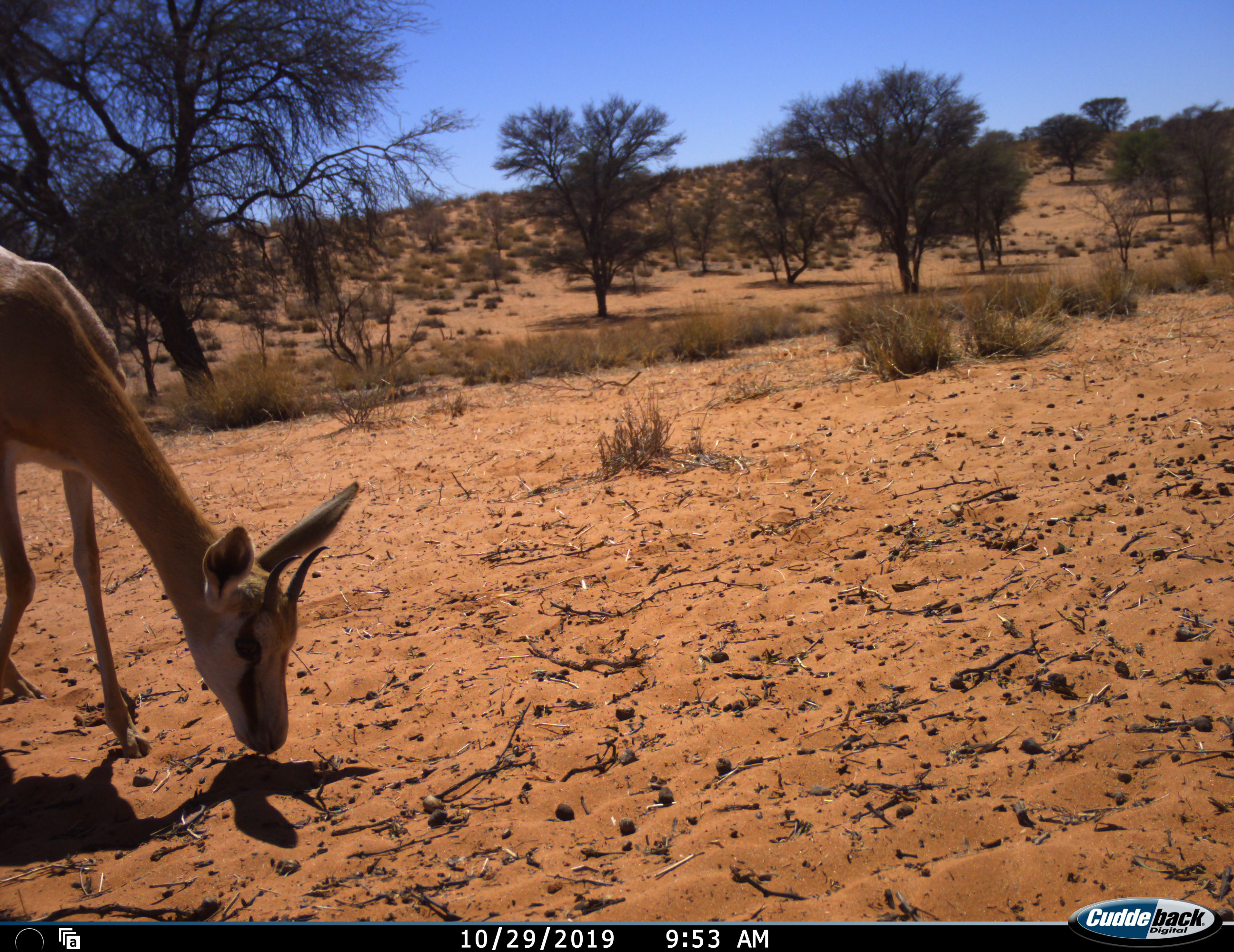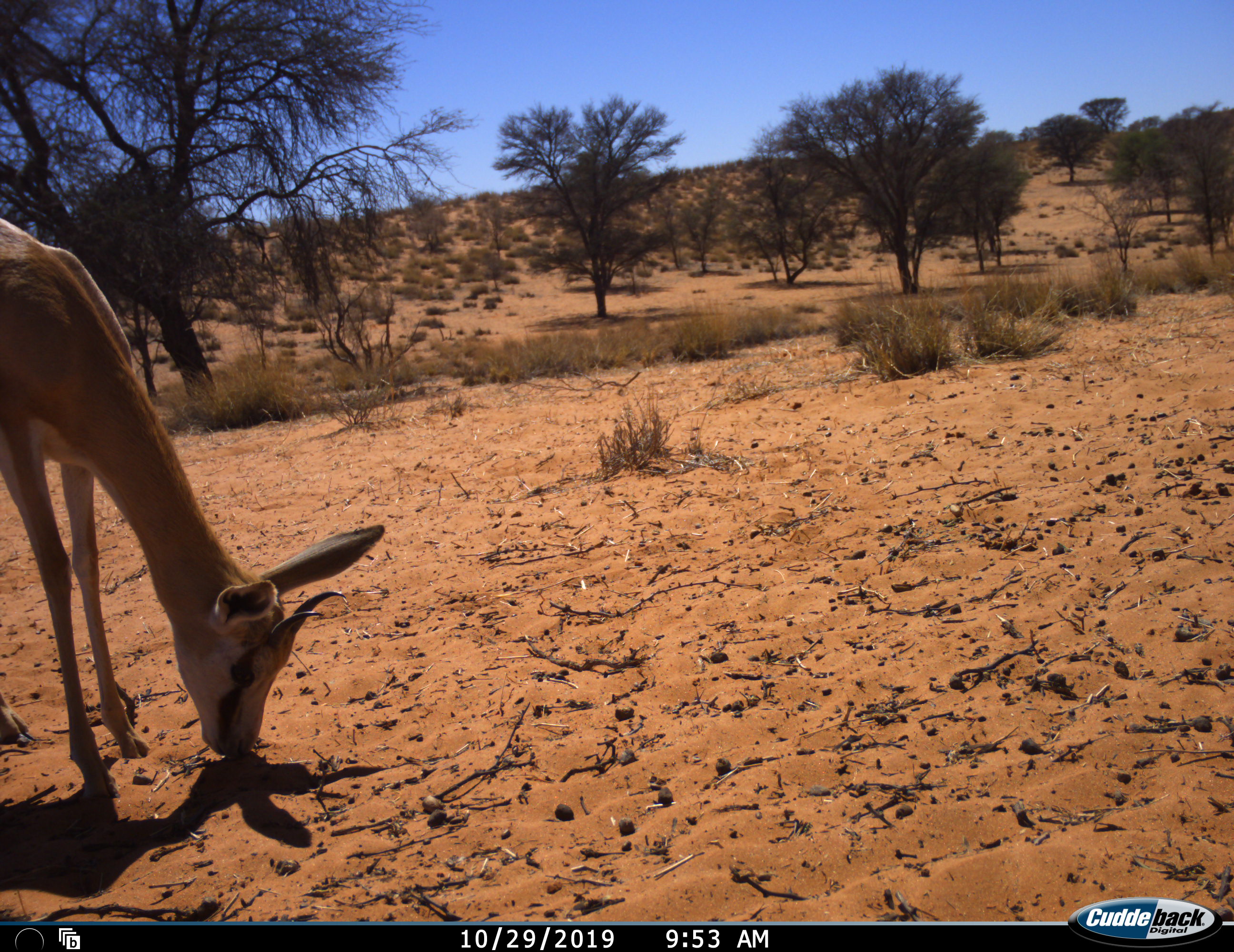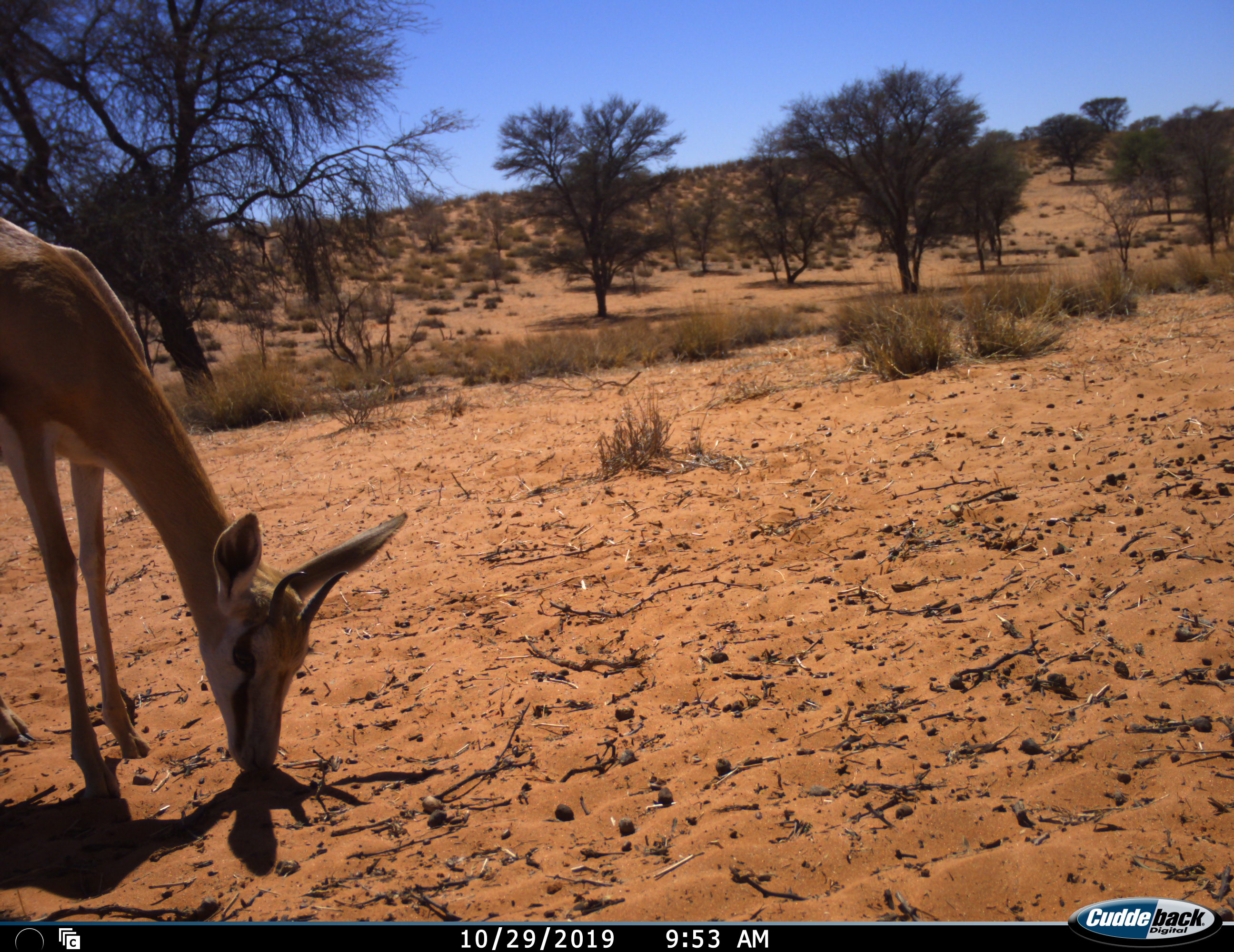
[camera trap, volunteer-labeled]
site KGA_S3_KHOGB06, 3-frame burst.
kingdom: Animalia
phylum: Chordata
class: Mammalia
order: Artiodactyla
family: Bovidae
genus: Antidorcas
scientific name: Antidorcas marsupialis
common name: springbok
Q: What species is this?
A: Springbok (Antidorcas marsupialis).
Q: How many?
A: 1.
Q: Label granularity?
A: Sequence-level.